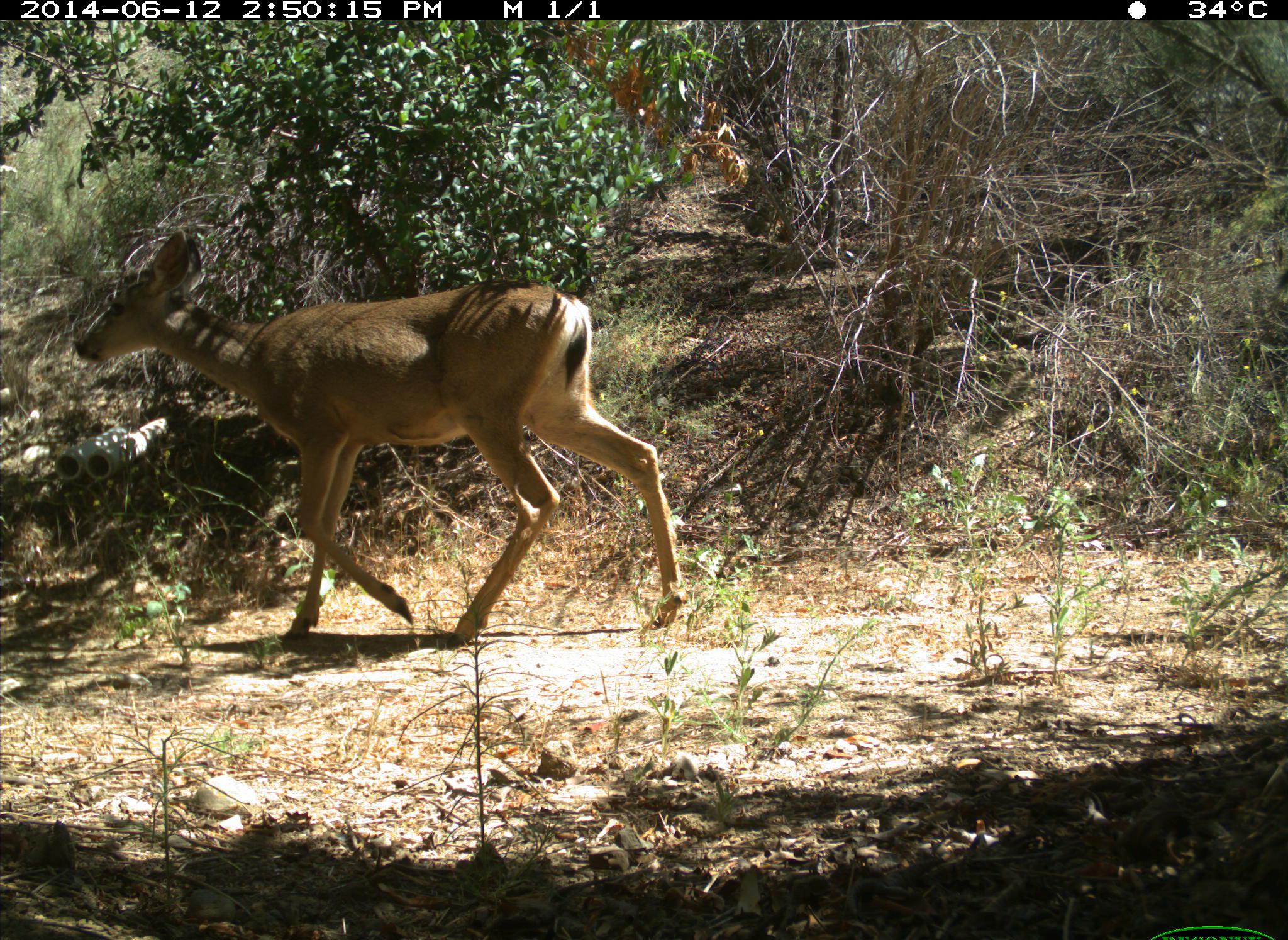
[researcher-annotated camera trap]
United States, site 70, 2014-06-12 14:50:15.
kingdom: Animalia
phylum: Chordata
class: Mammalia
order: Artiodactyla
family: Cervidae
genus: Odocoileus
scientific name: Odocoileus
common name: deer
Deer (Odocoileus).